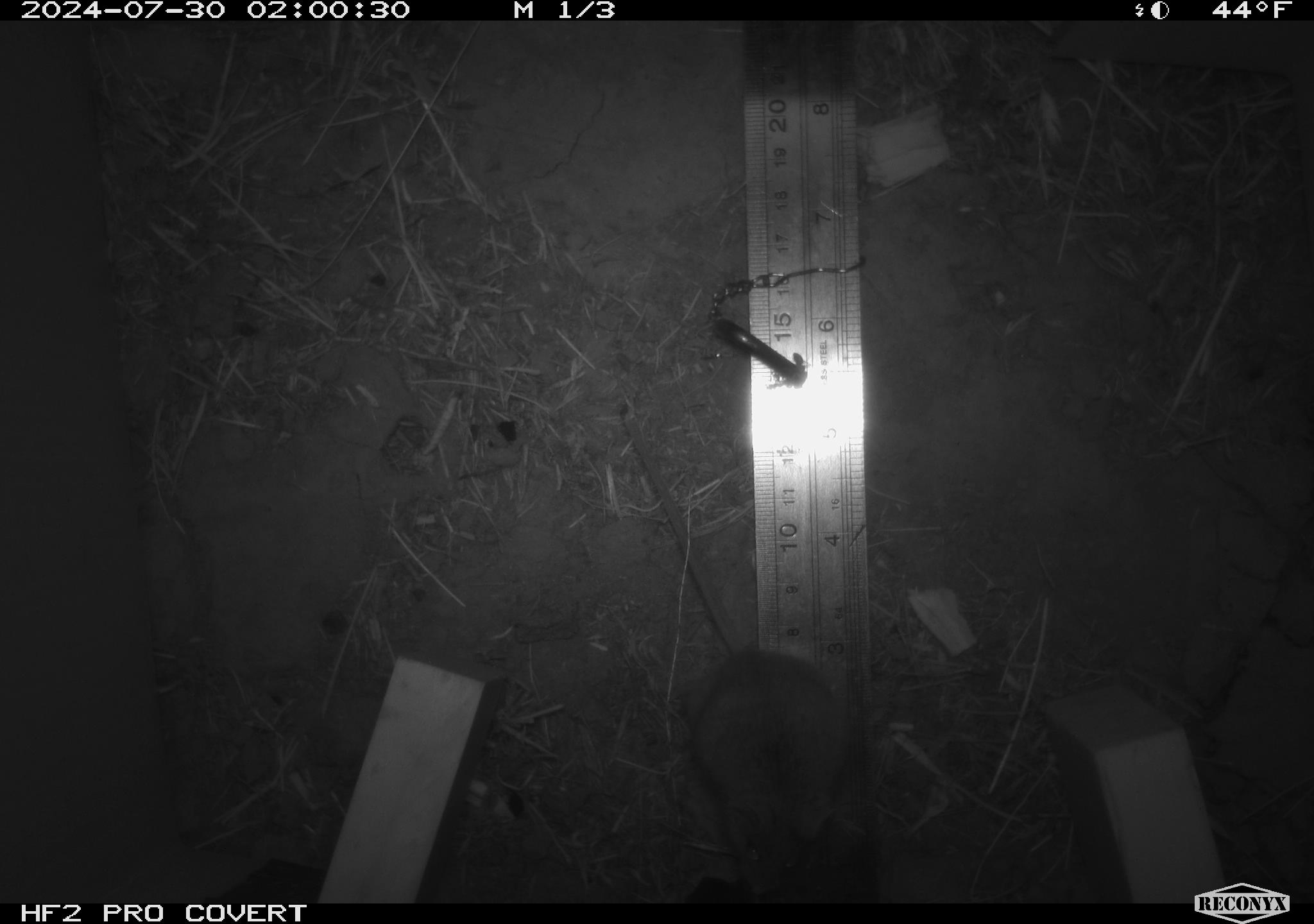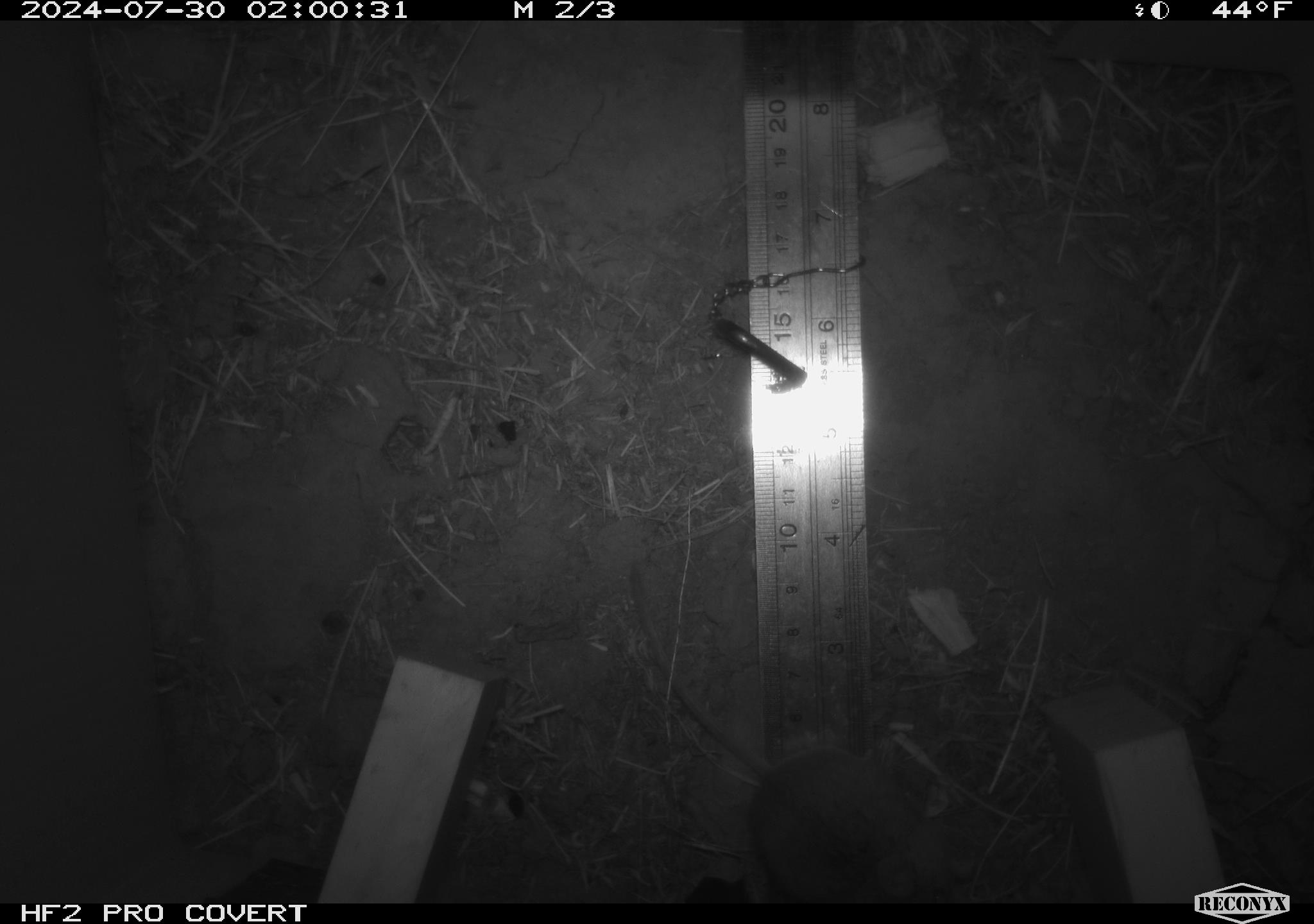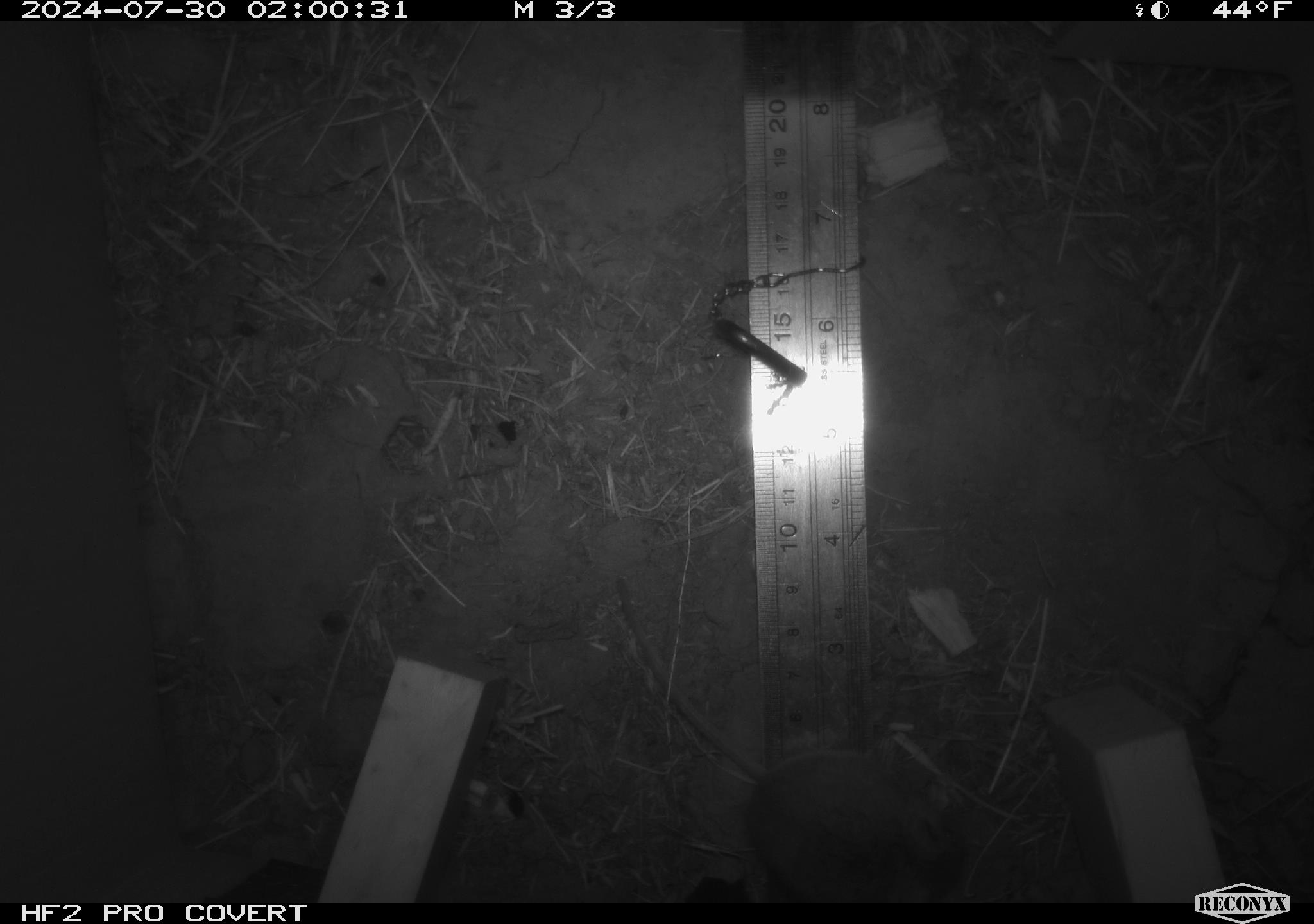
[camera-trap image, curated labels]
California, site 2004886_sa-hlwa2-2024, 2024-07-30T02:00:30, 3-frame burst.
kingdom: Animalia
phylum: Chordata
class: Mammalia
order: Rodentia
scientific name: Rodentia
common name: mouse species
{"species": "mouse species (Rodentia)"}